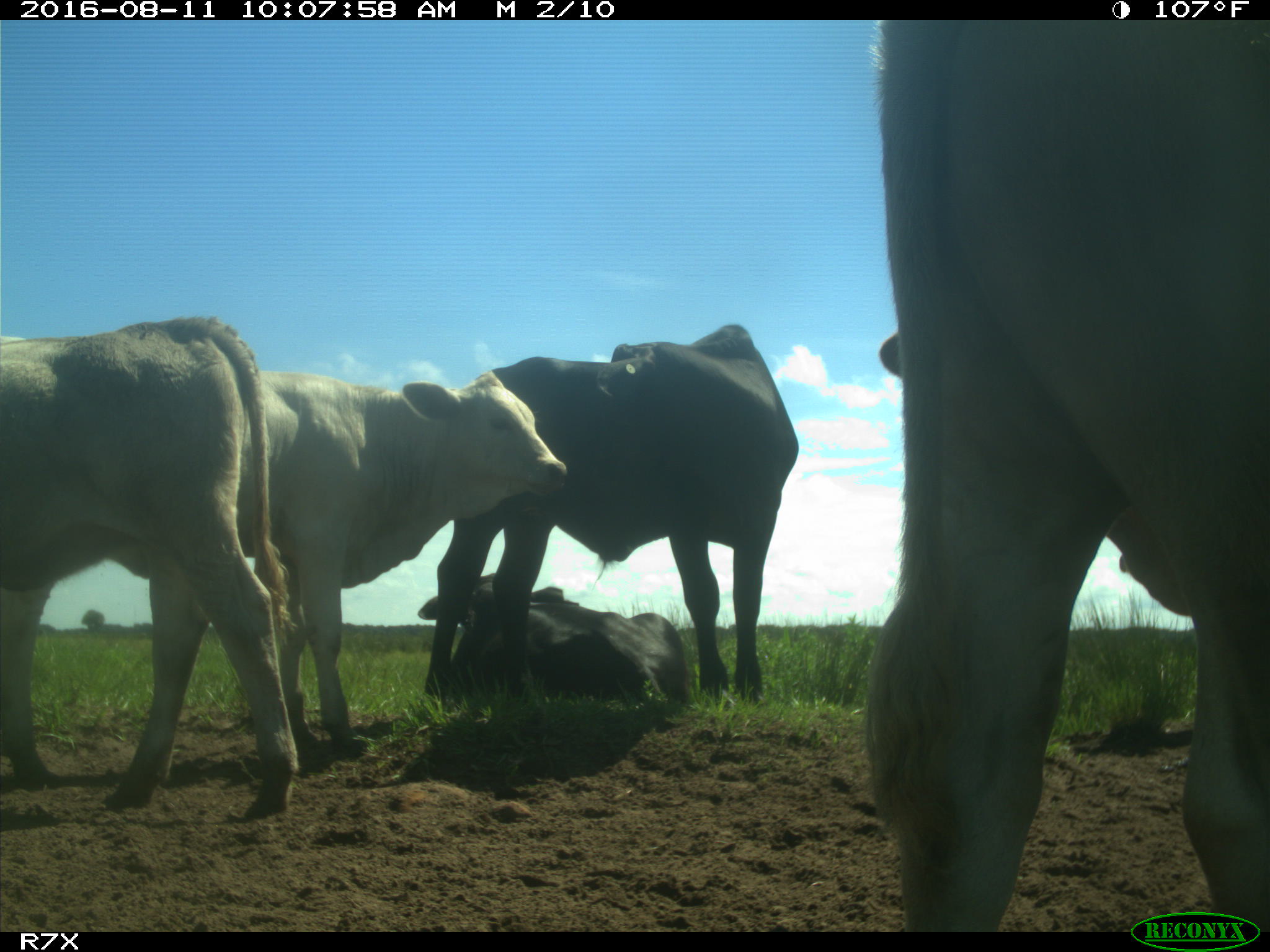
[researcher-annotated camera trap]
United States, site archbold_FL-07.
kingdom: Animalia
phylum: Chordata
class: Mammalia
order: Artiodactyla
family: Bovidae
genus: Bos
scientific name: Bos taurus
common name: domestic cow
Bos taurus (domestic cow).